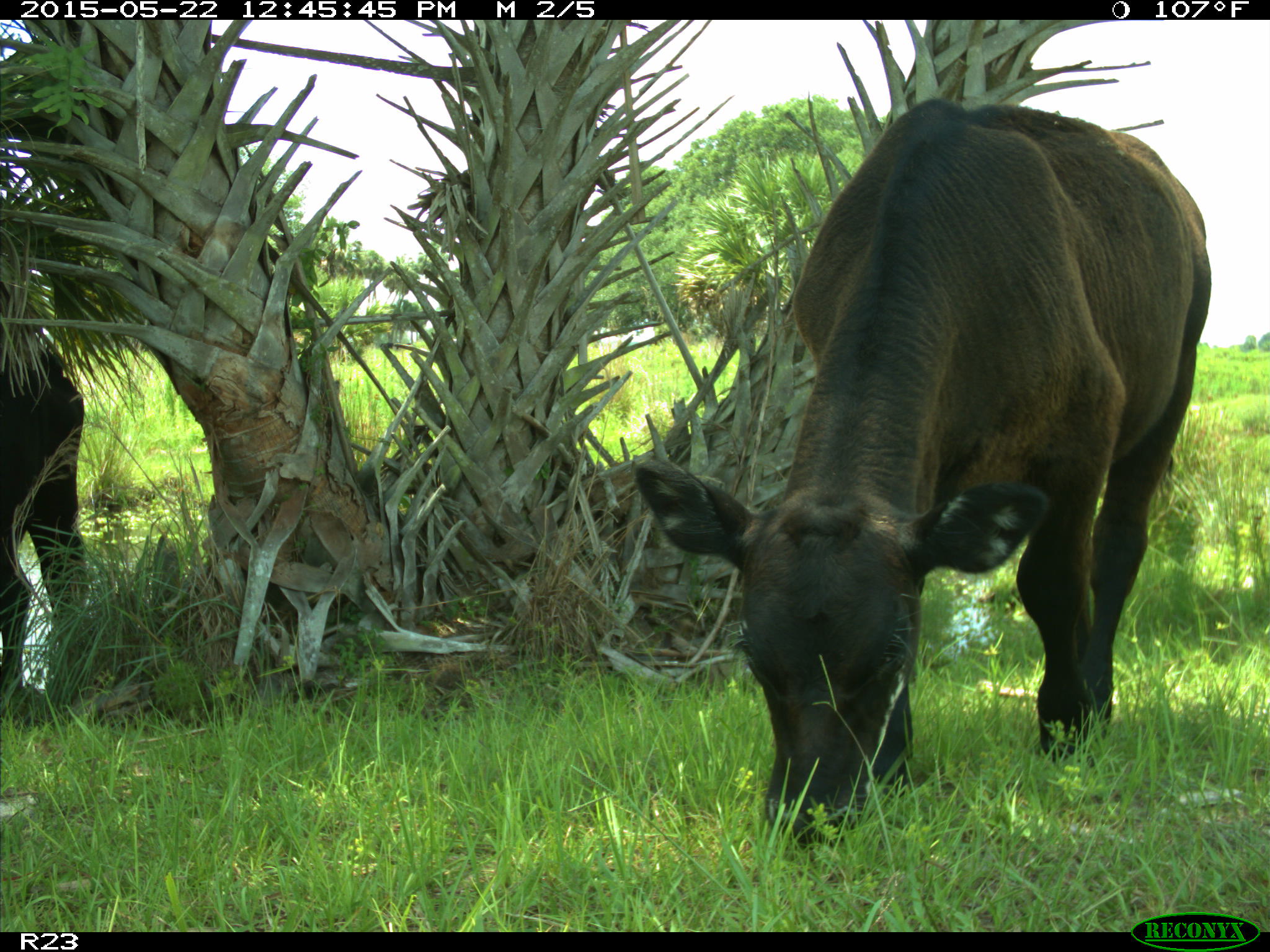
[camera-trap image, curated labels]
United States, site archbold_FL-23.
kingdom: Animalia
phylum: Chordata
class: Mammalia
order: Artiodactyla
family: Bovidae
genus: Bos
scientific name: Bos taurus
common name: domestic cow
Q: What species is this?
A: Bos taurus (domestic cow).